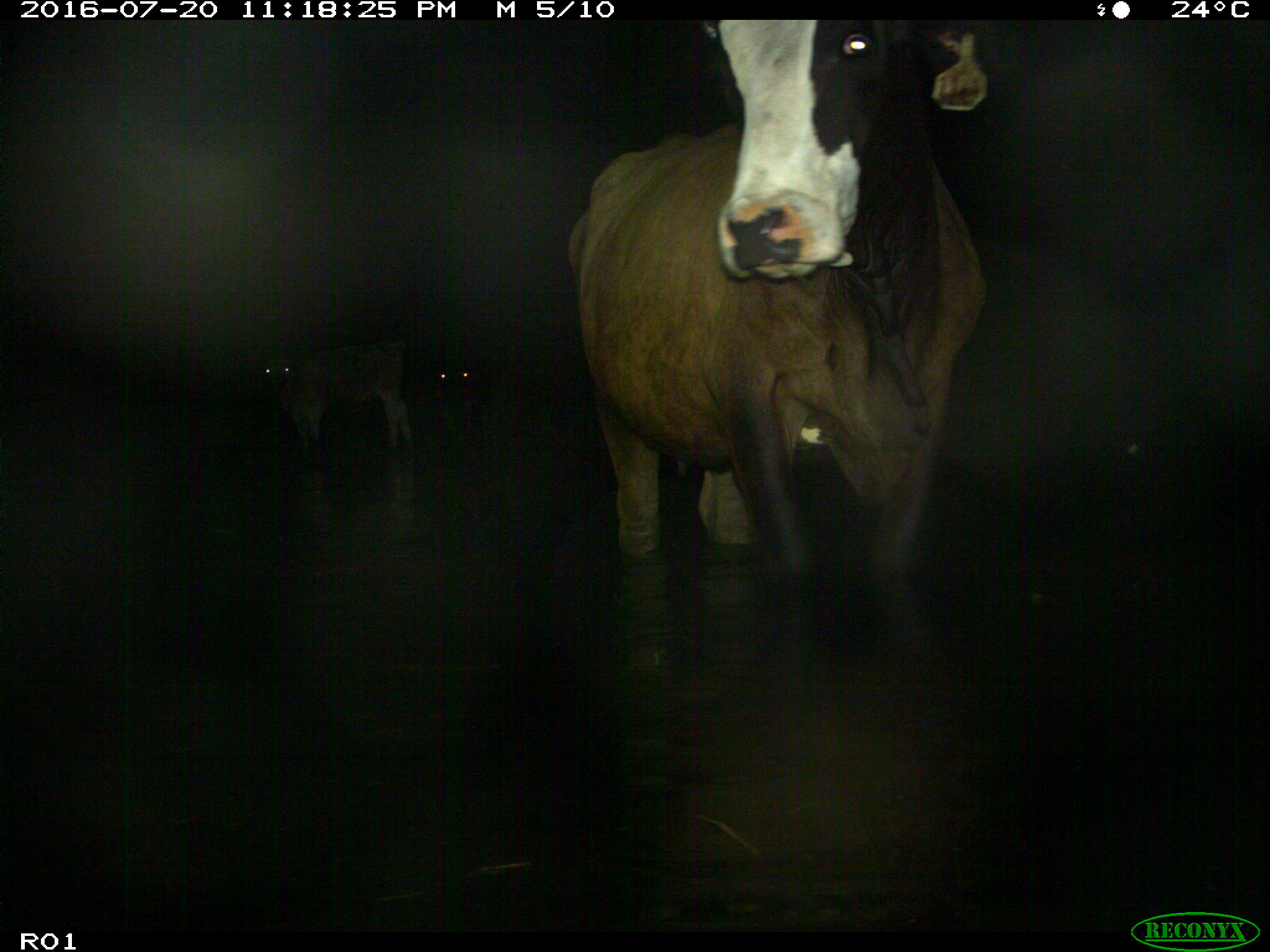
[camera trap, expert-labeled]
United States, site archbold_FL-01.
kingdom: Animalia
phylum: Chordata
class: Mammalia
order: Artiodactyla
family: Bovidae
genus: Bos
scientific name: Bos taurus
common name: domestic cow